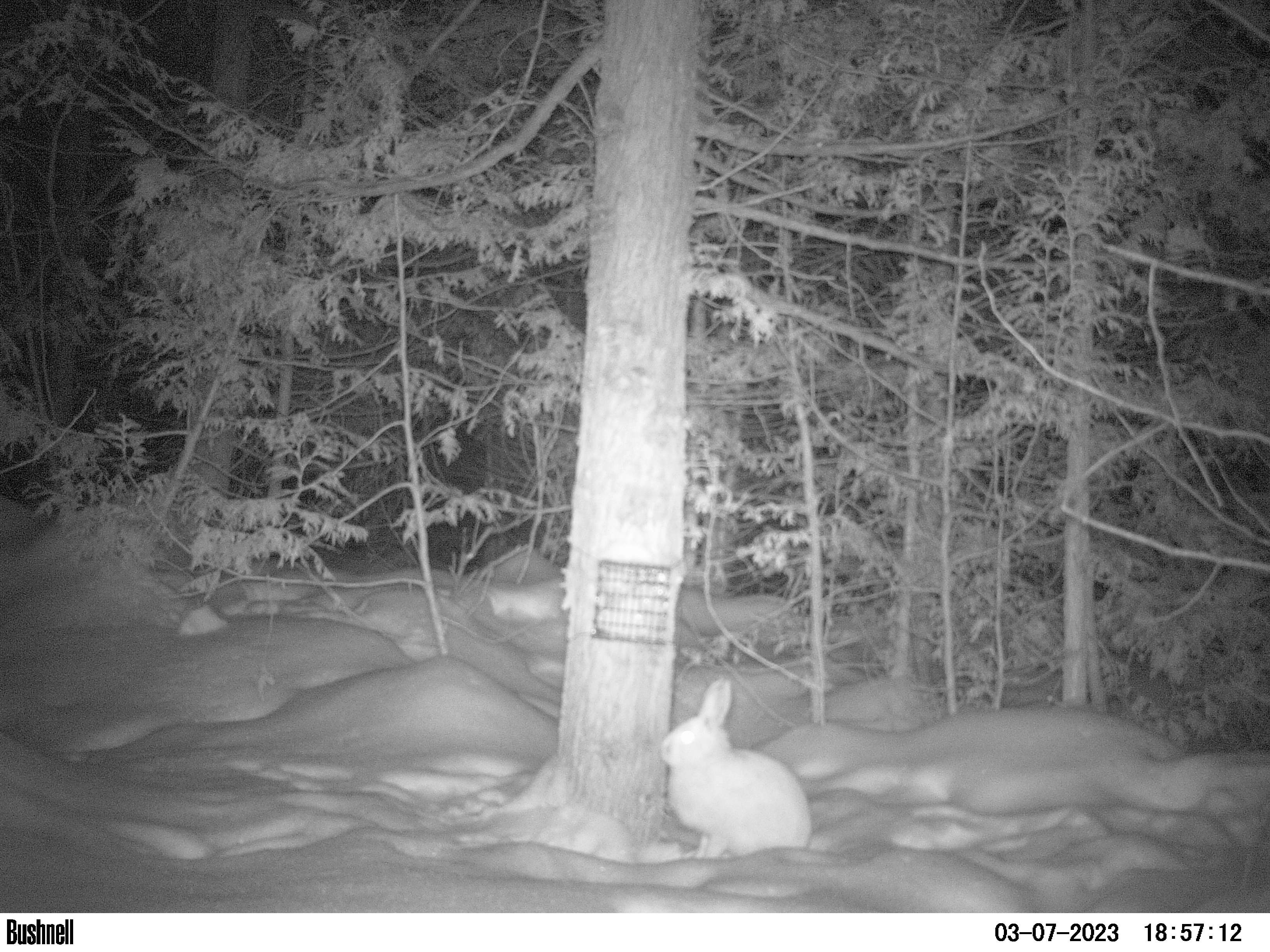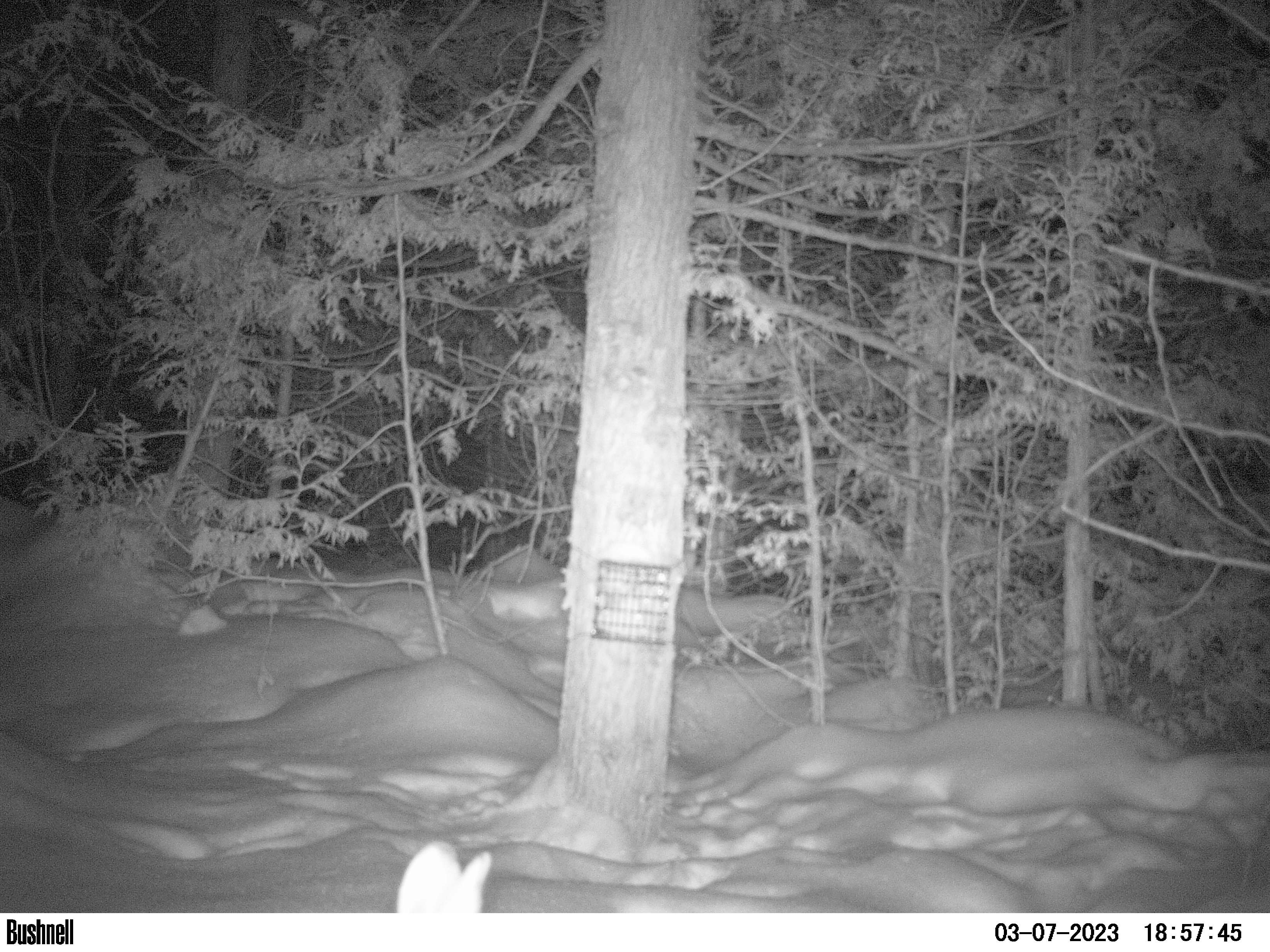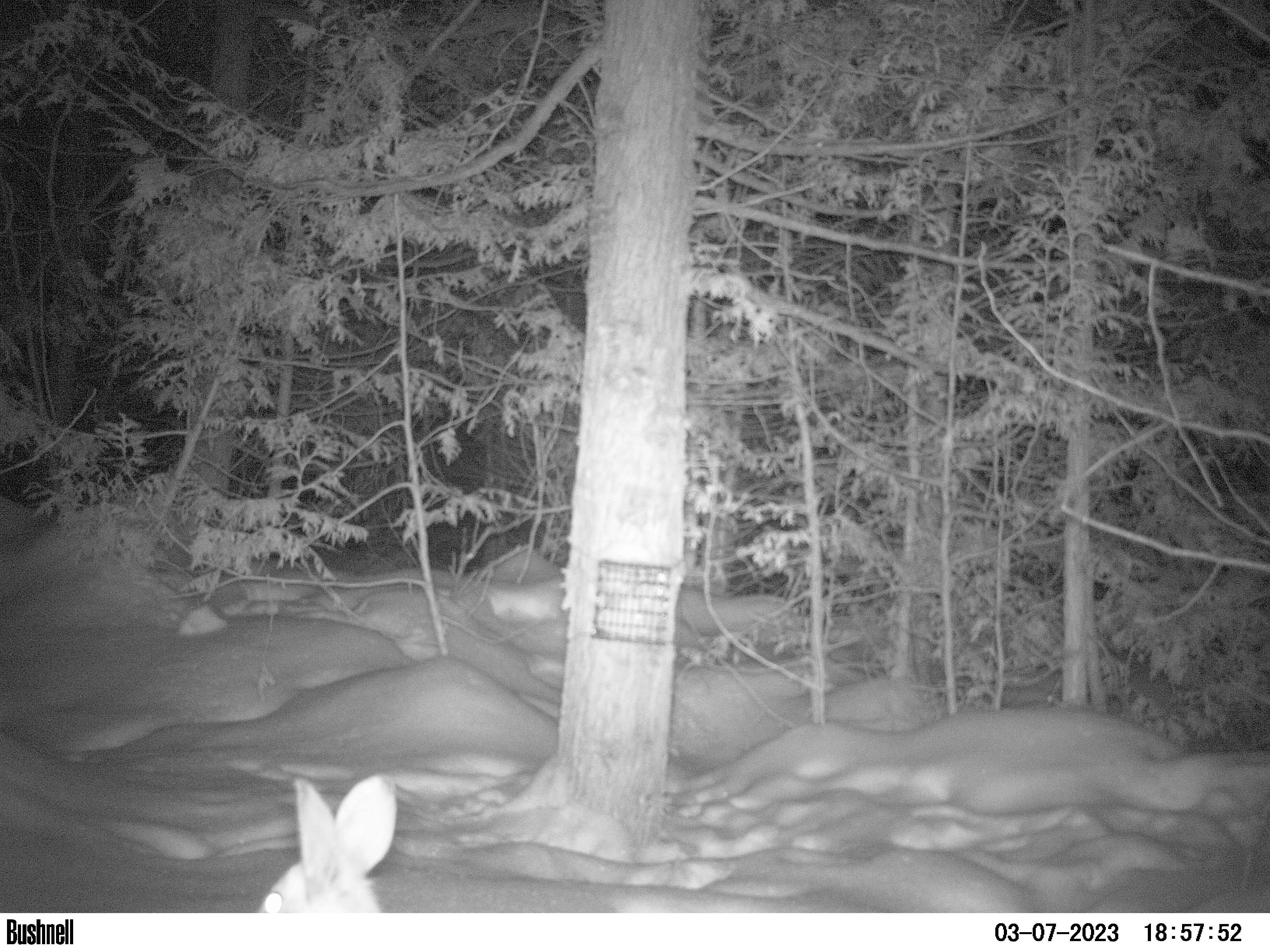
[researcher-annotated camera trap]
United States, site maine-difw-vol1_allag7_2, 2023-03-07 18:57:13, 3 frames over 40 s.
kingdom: Animalia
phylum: Chordata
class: Mammalia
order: Lagomorpha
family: Leporidae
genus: Lepus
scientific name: Lepus americanus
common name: snowshoe hare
Snowshoe hare (Lepus americanus).